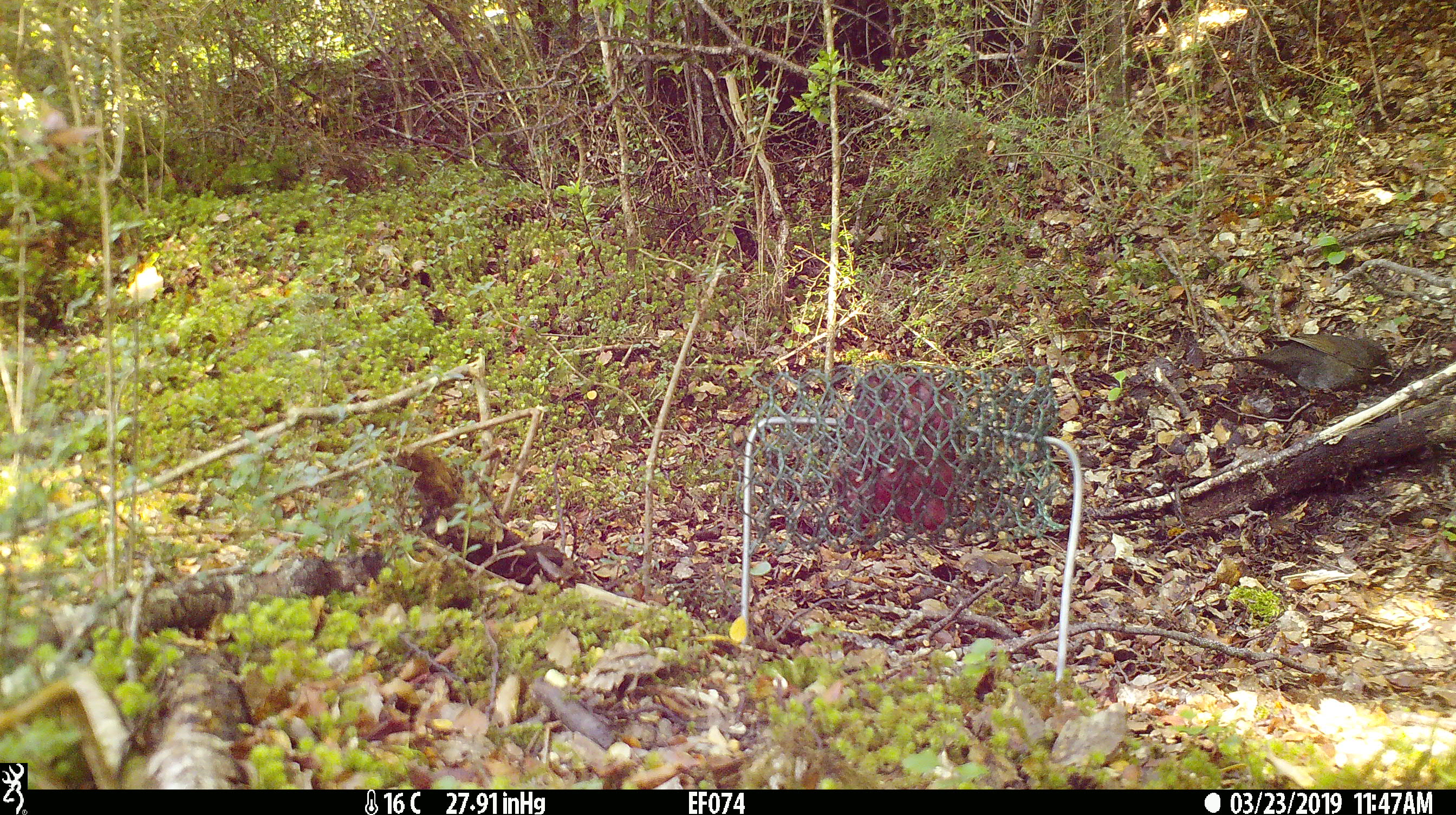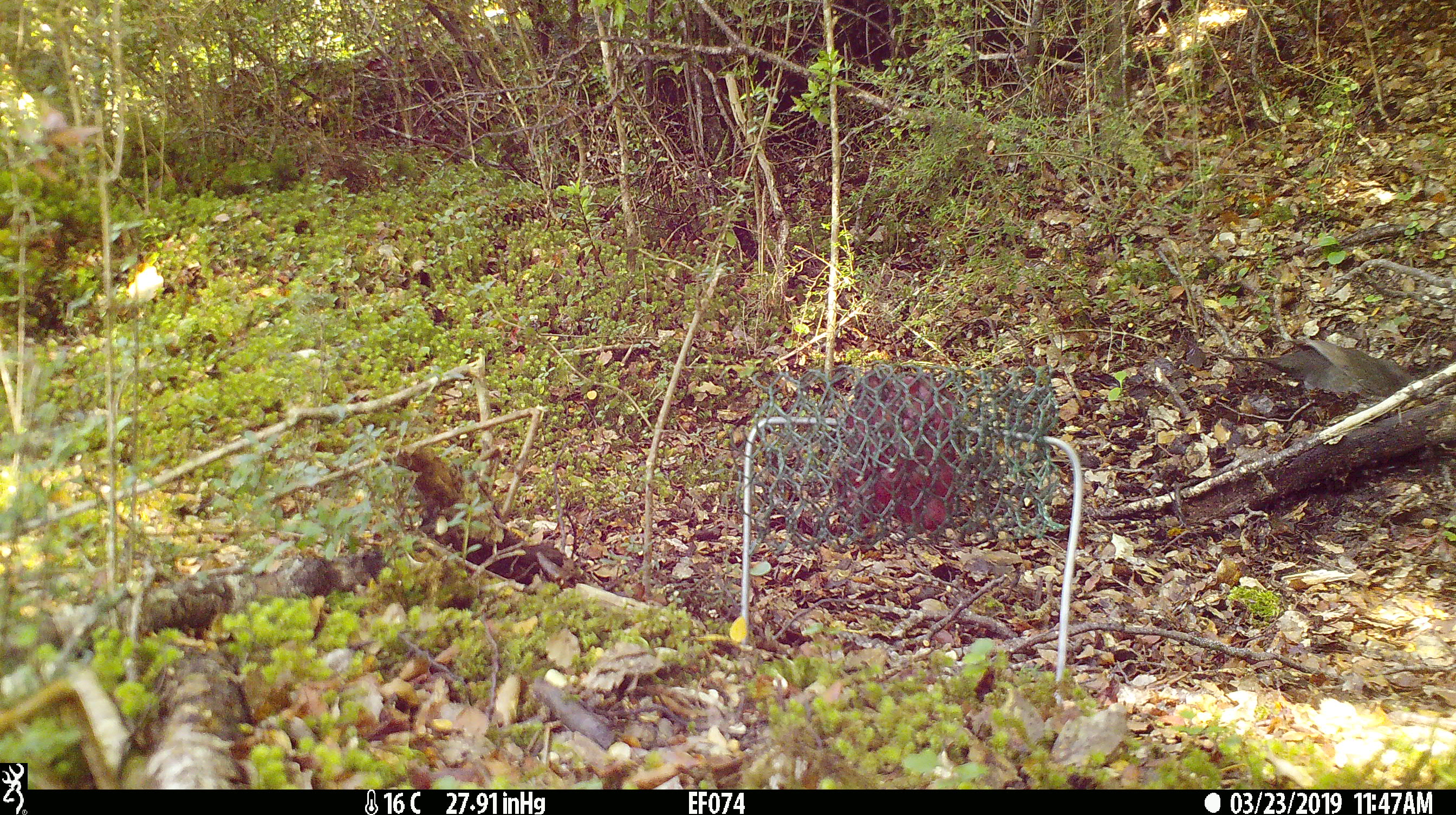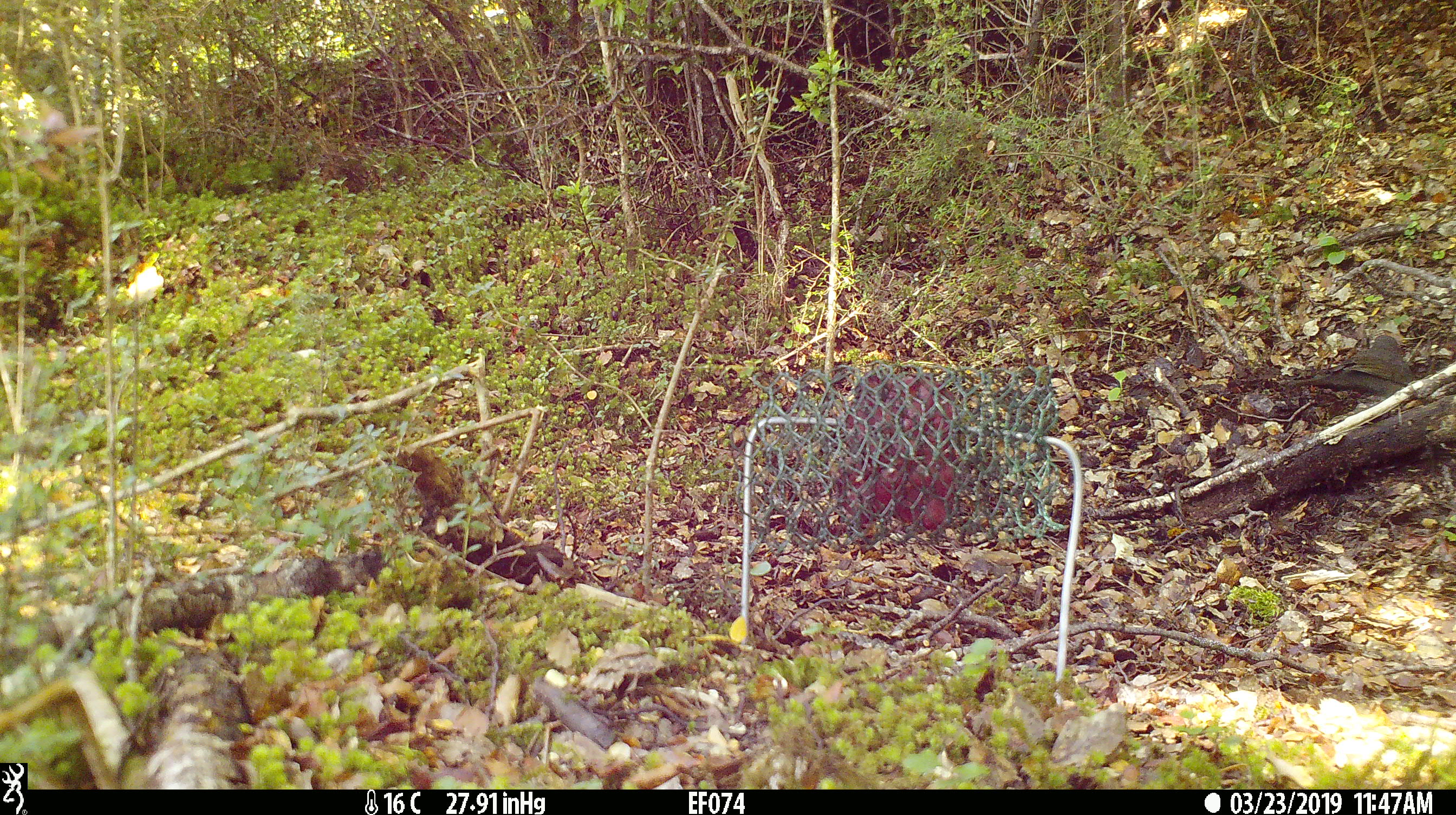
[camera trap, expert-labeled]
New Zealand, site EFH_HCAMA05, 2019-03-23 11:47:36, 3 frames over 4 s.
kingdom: Animalia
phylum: Chordata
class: Aves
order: Passeriformes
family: Turdidae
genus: Turdus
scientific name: Turdus merula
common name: eurasian blackbird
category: blackbird